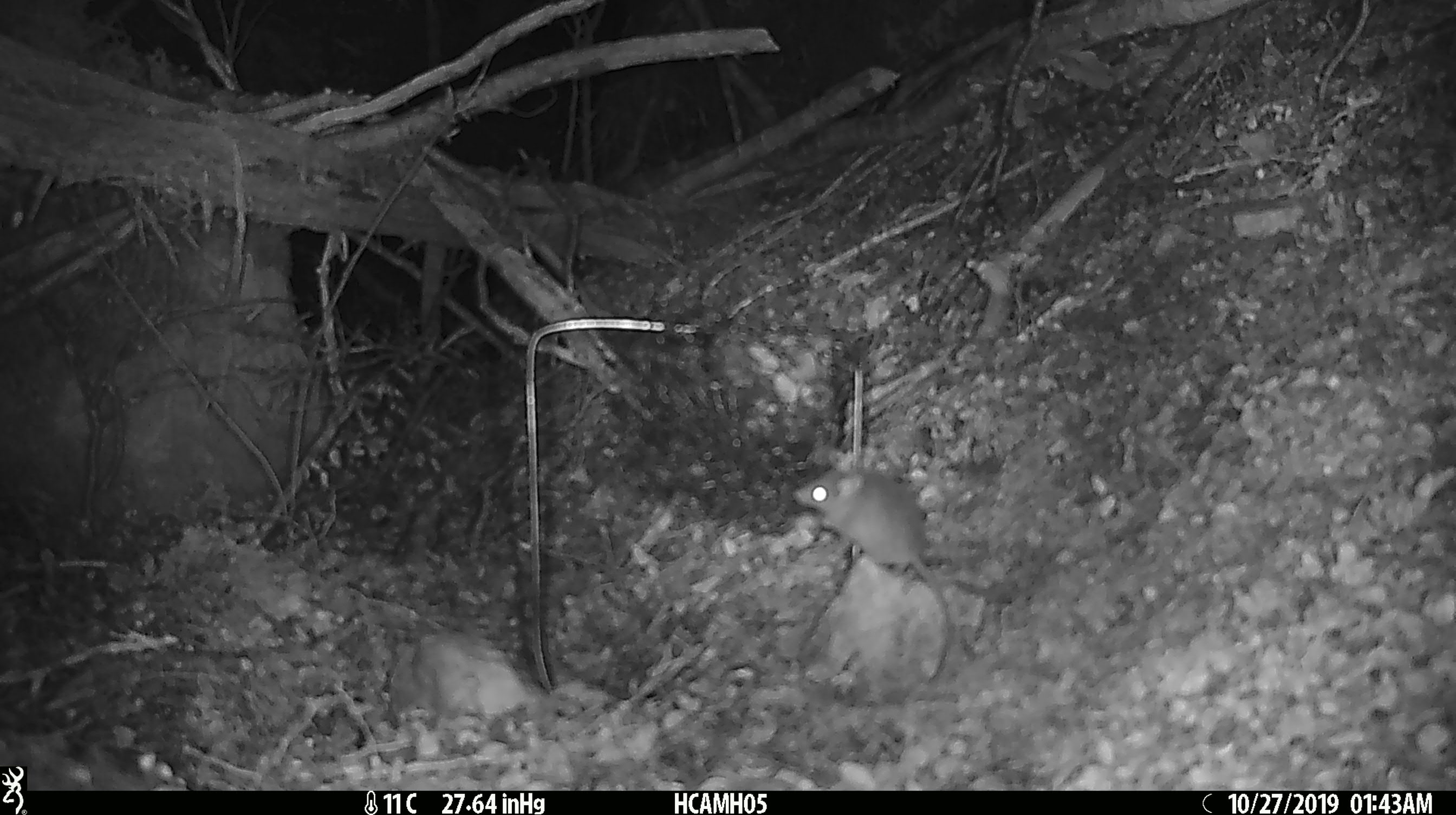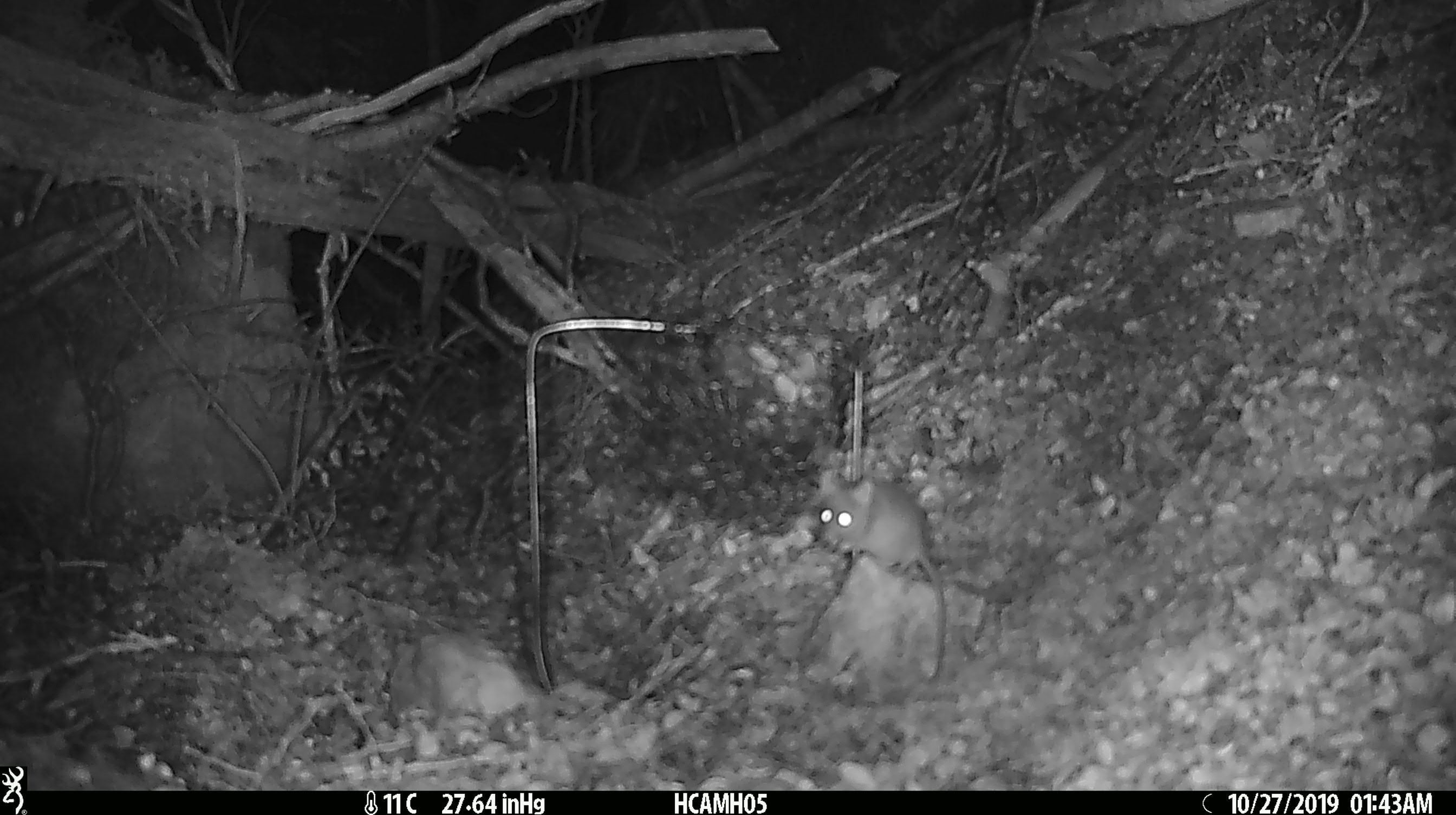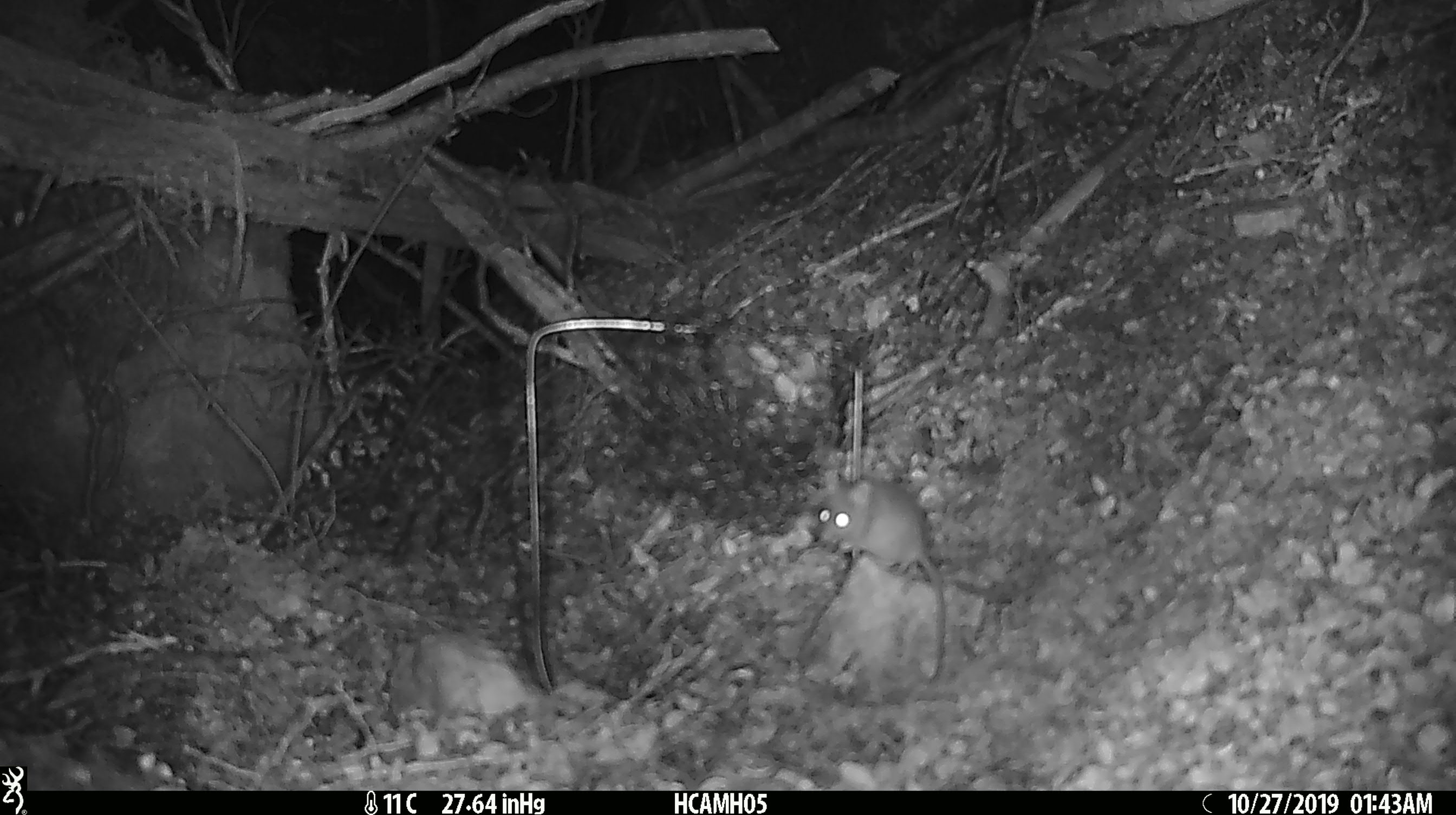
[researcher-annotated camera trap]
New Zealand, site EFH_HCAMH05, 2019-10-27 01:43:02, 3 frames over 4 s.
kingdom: Animalia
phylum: Chordata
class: Mammalia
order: Rodentia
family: Muridae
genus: Mus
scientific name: Mus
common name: mouse